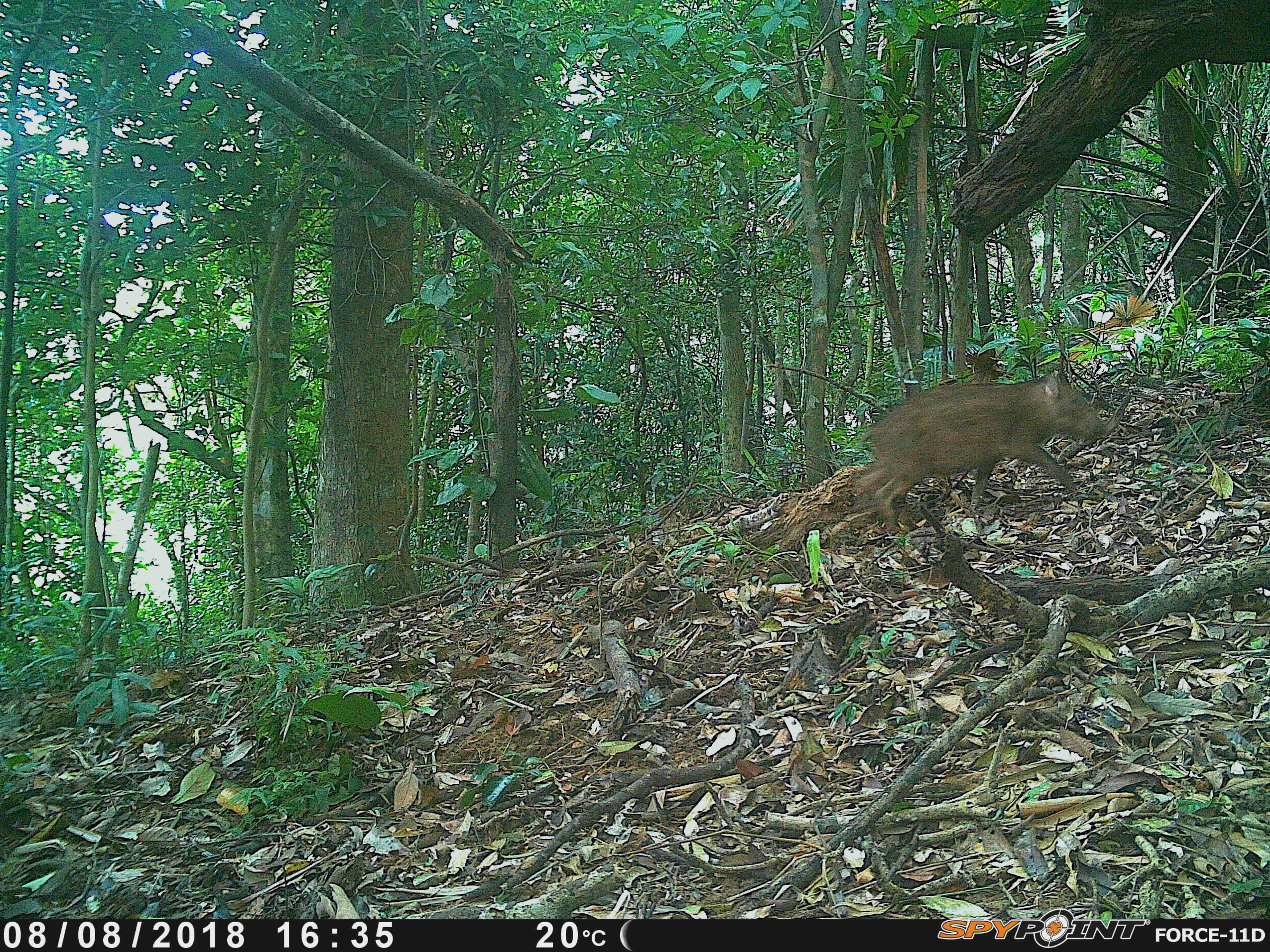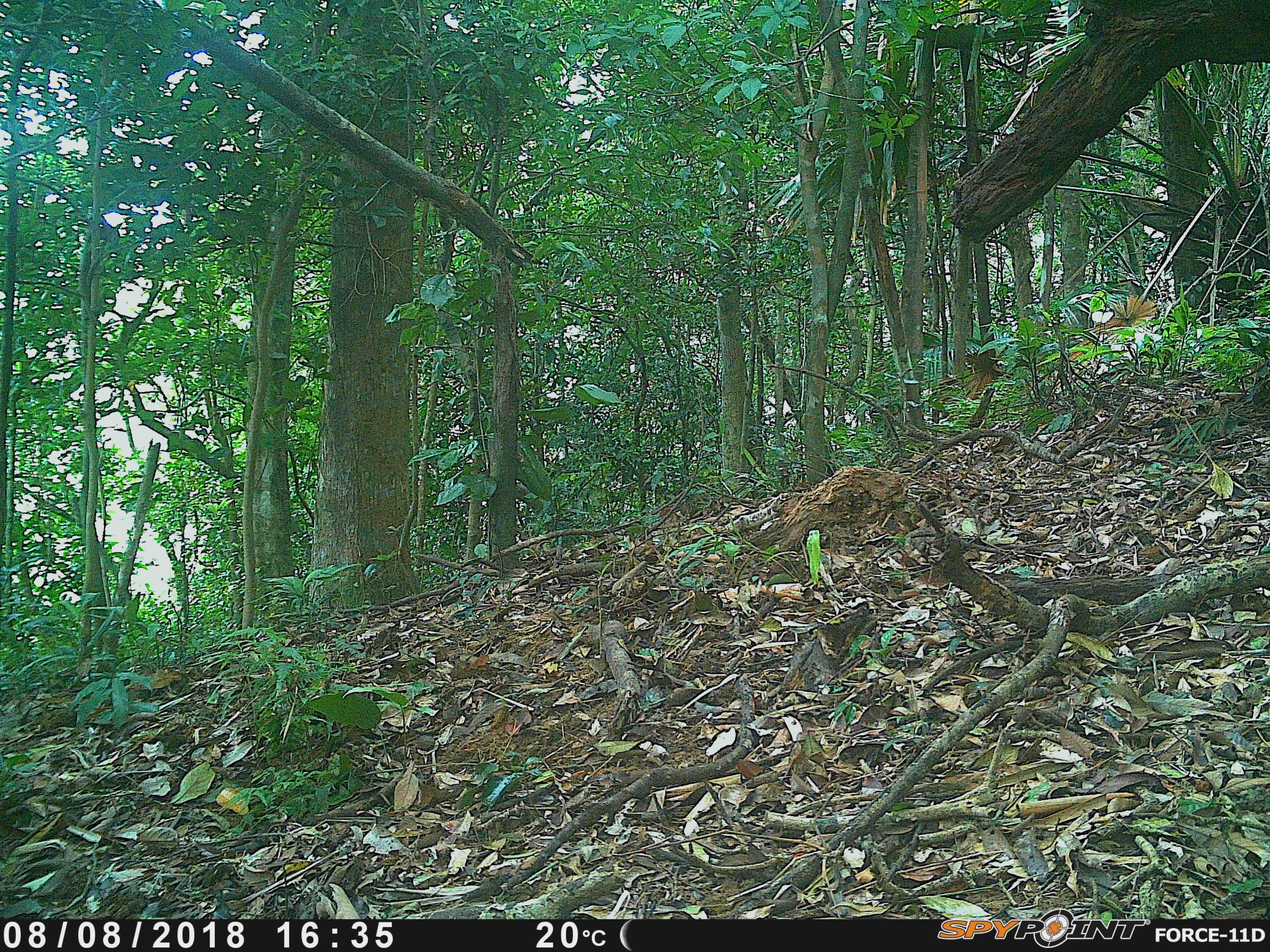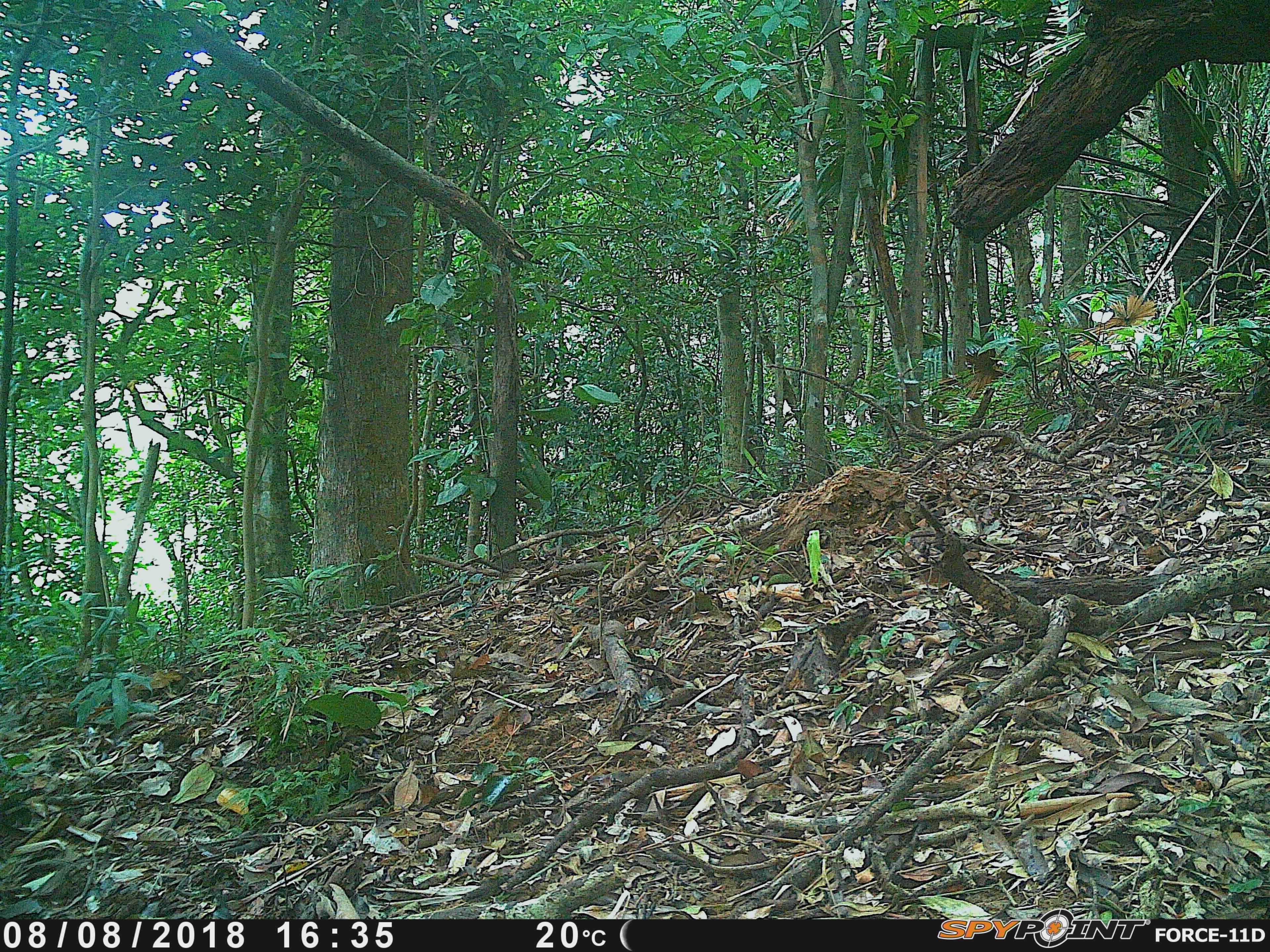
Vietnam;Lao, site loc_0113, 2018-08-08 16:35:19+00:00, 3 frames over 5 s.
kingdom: Animalia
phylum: Chordata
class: Mammalia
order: Artiodactyla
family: Suidae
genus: Sus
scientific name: Sus scrofa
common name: eurasian wild pig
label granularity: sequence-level